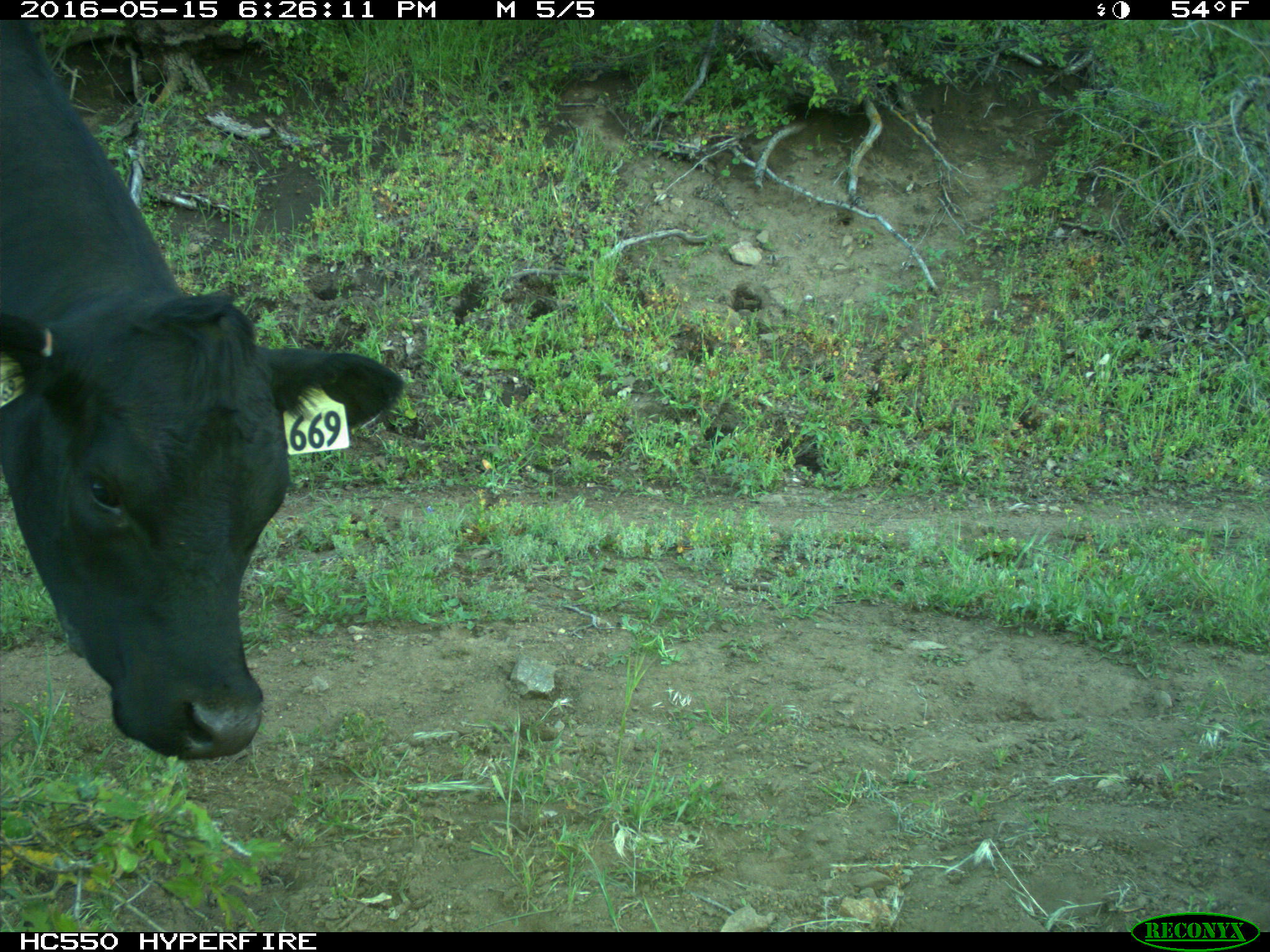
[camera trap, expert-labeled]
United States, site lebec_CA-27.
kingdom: Animalia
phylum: Chordata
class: Mammalia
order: Artiodactyla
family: Bovidae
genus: Bos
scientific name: Bos taurus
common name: domestic cow